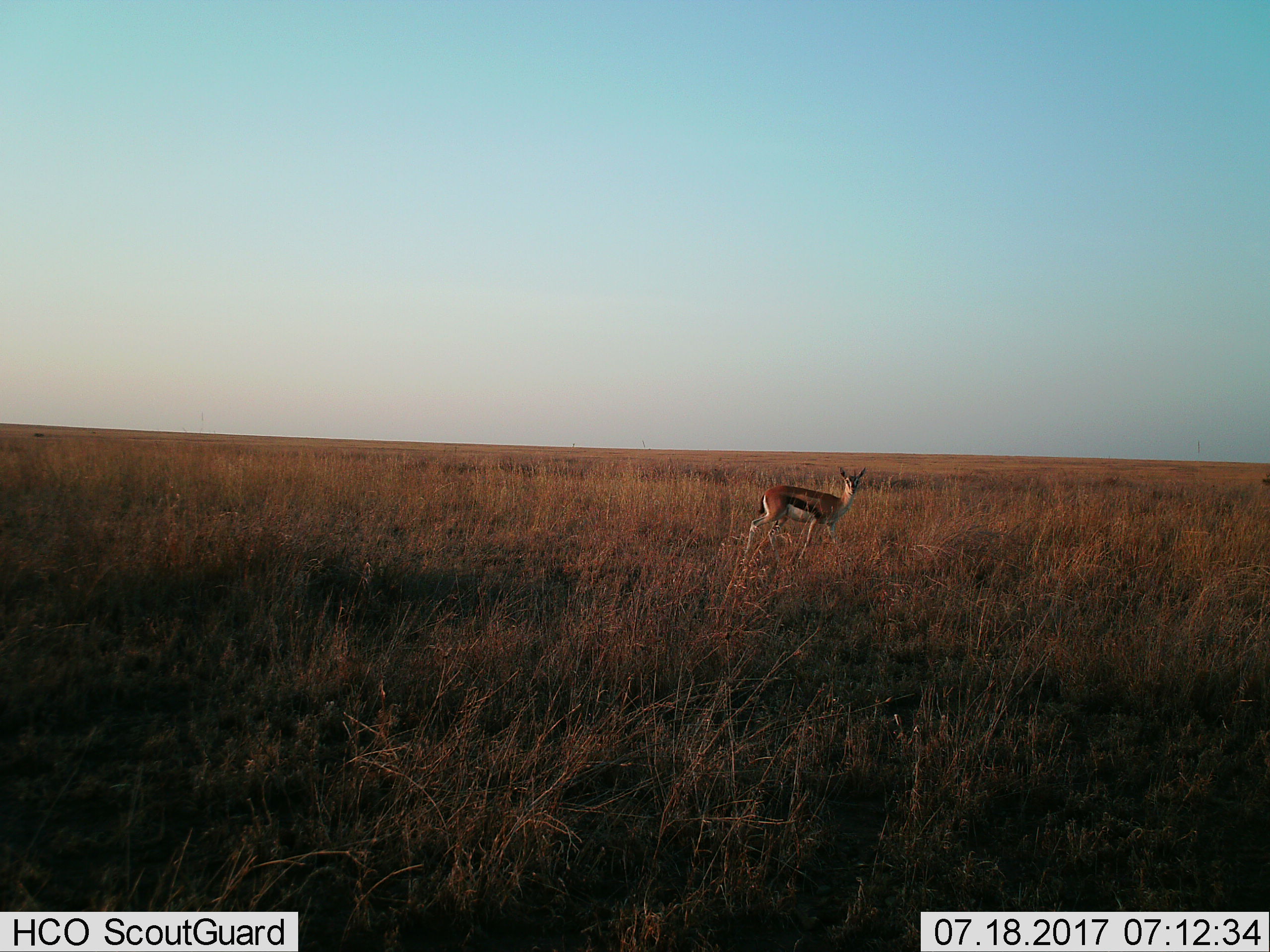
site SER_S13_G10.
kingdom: Animalia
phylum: Chordata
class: Mammalia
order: Artiodactyla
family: Bovidae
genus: Eudorcas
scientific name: Eudorcas thomsonii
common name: thomson's gazelle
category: gazellethomsons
Gazellethomsons (thomson's gazelle) (Eudorcas thomsonii), count 1. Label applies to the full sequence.